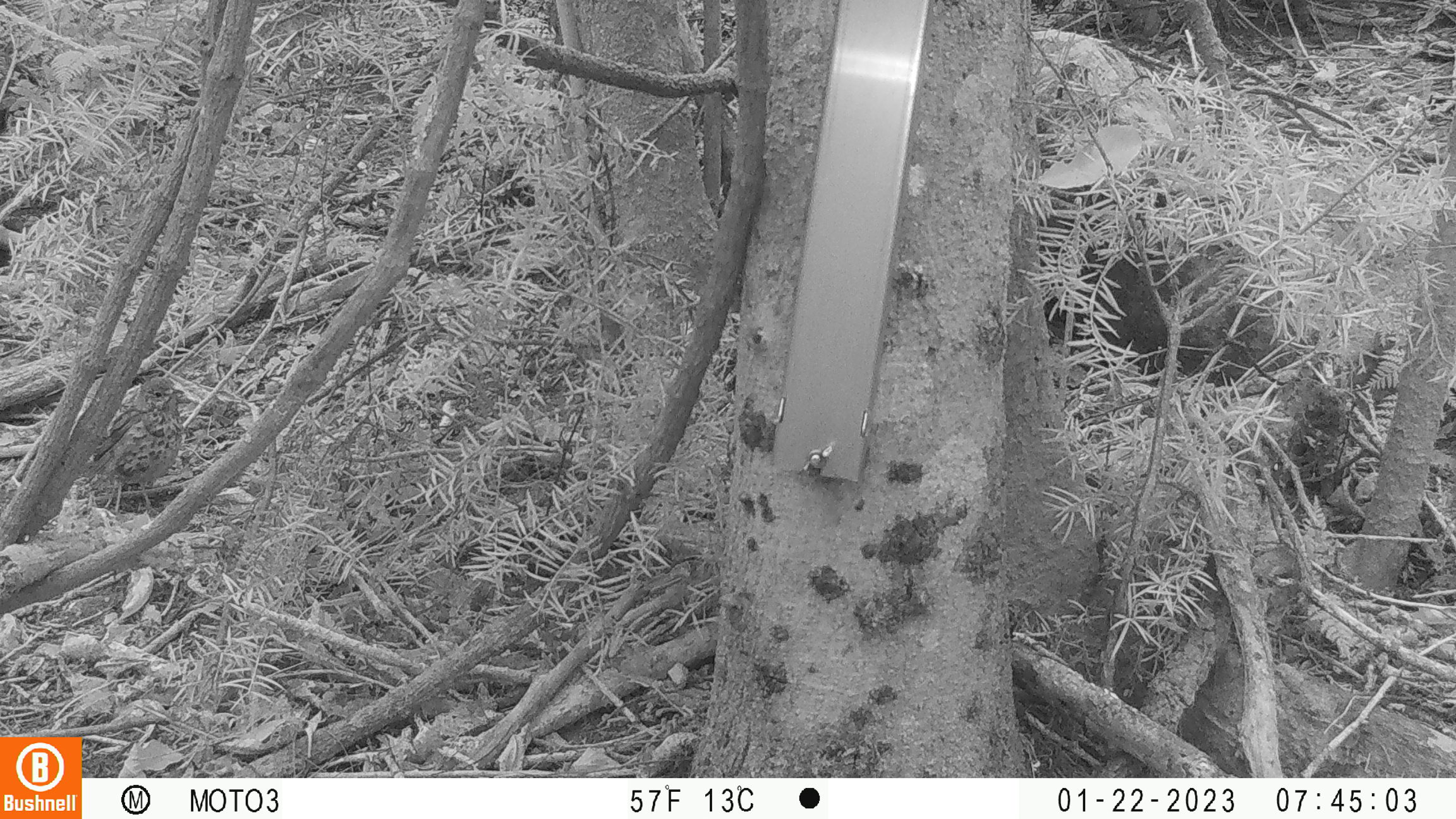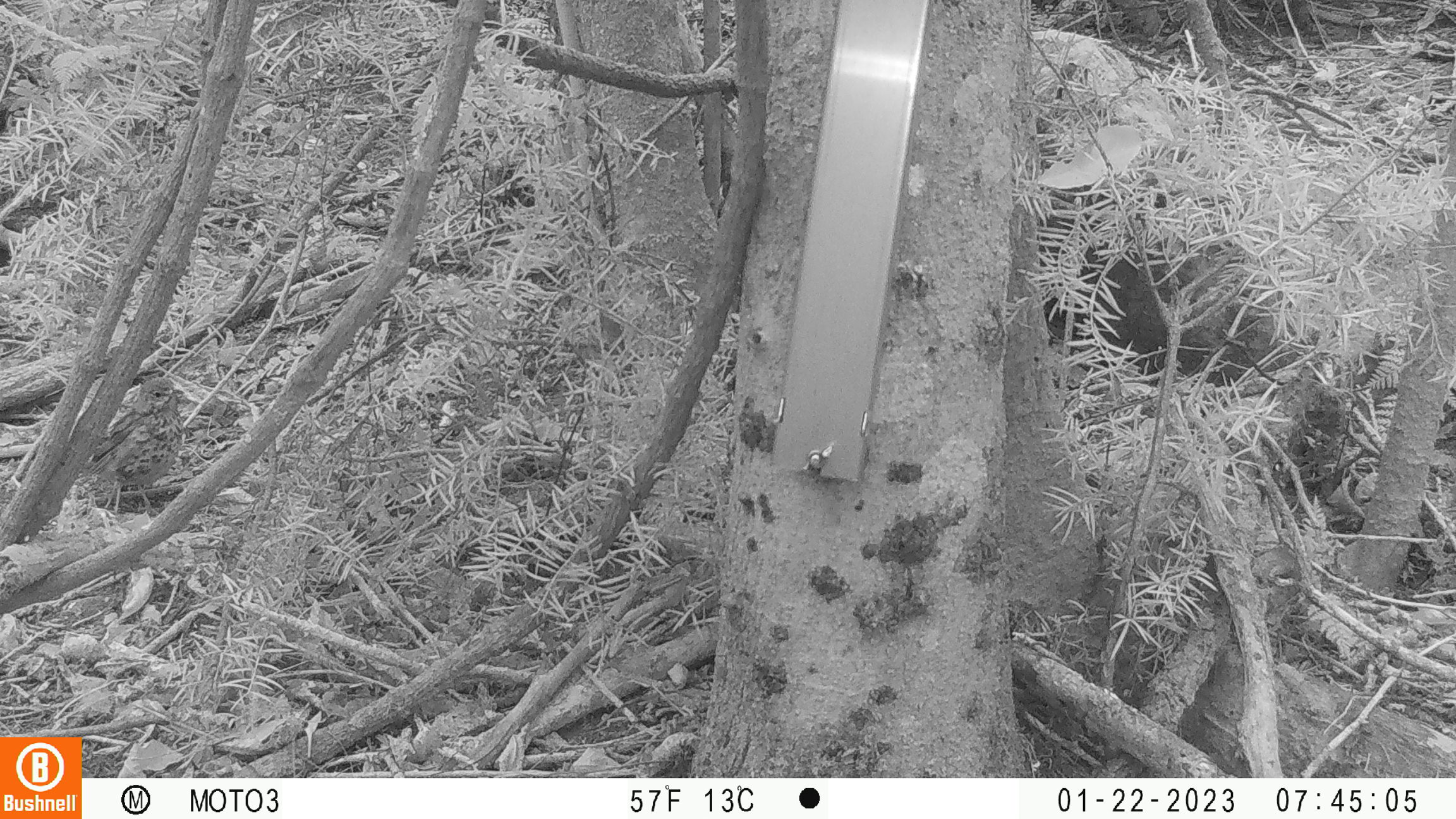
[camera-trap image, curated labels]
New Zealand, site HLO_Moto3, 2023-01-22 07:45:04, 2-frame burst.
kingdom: Animalia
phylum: Chordata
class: Aves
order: Passeriformes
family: Turdidae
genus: Turdus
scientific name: Turdus philomelos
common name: song thrush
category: thrush